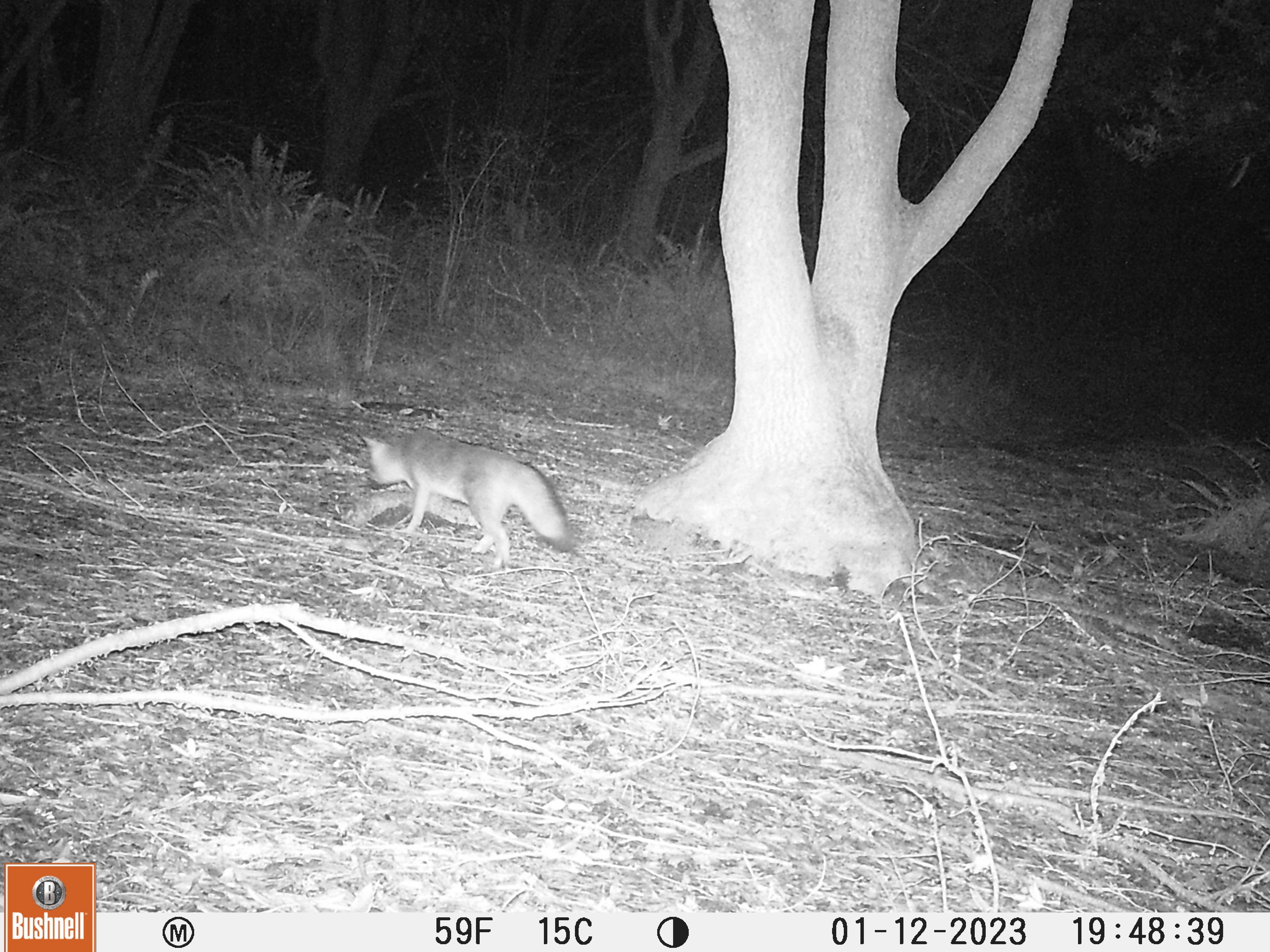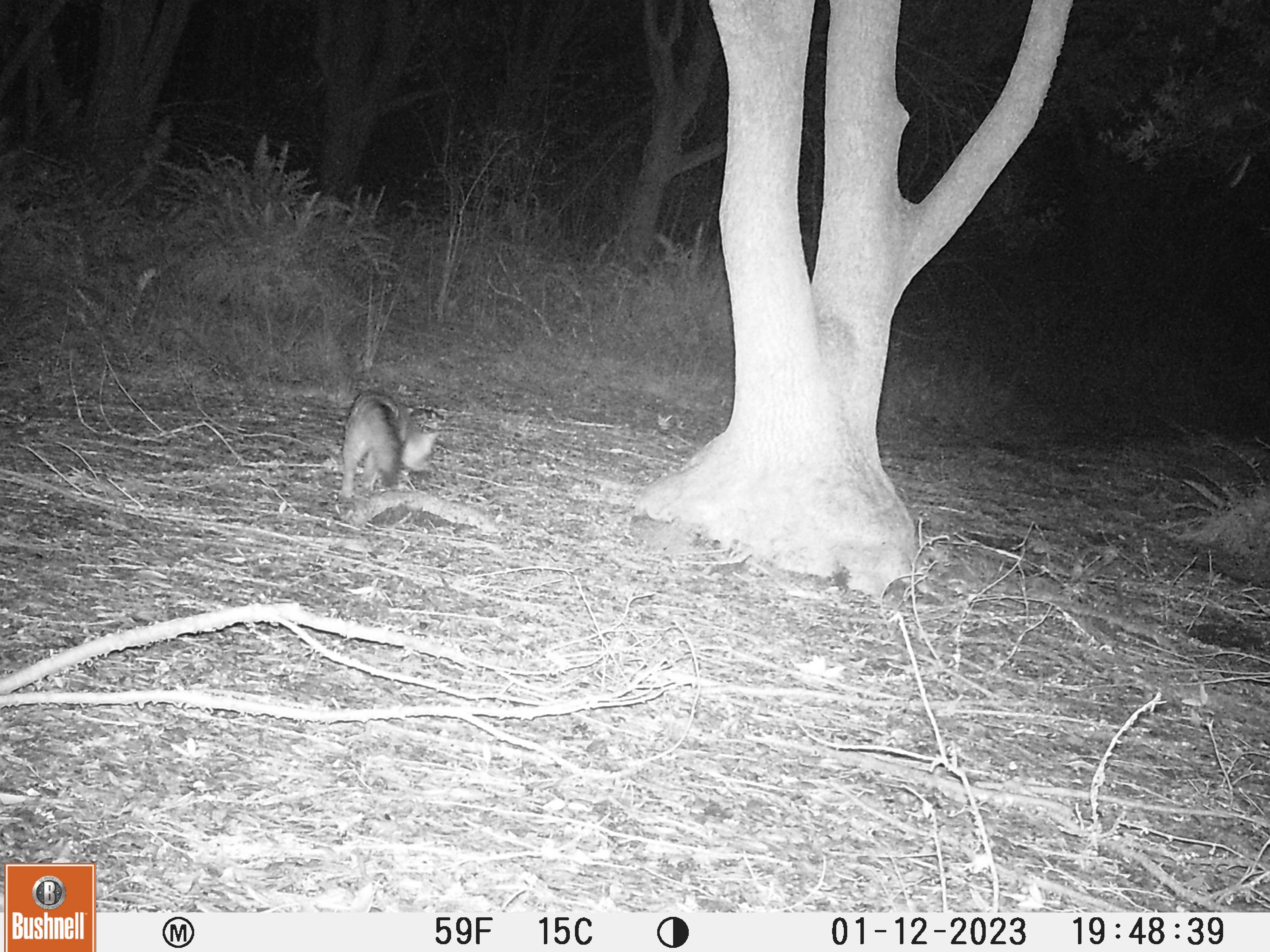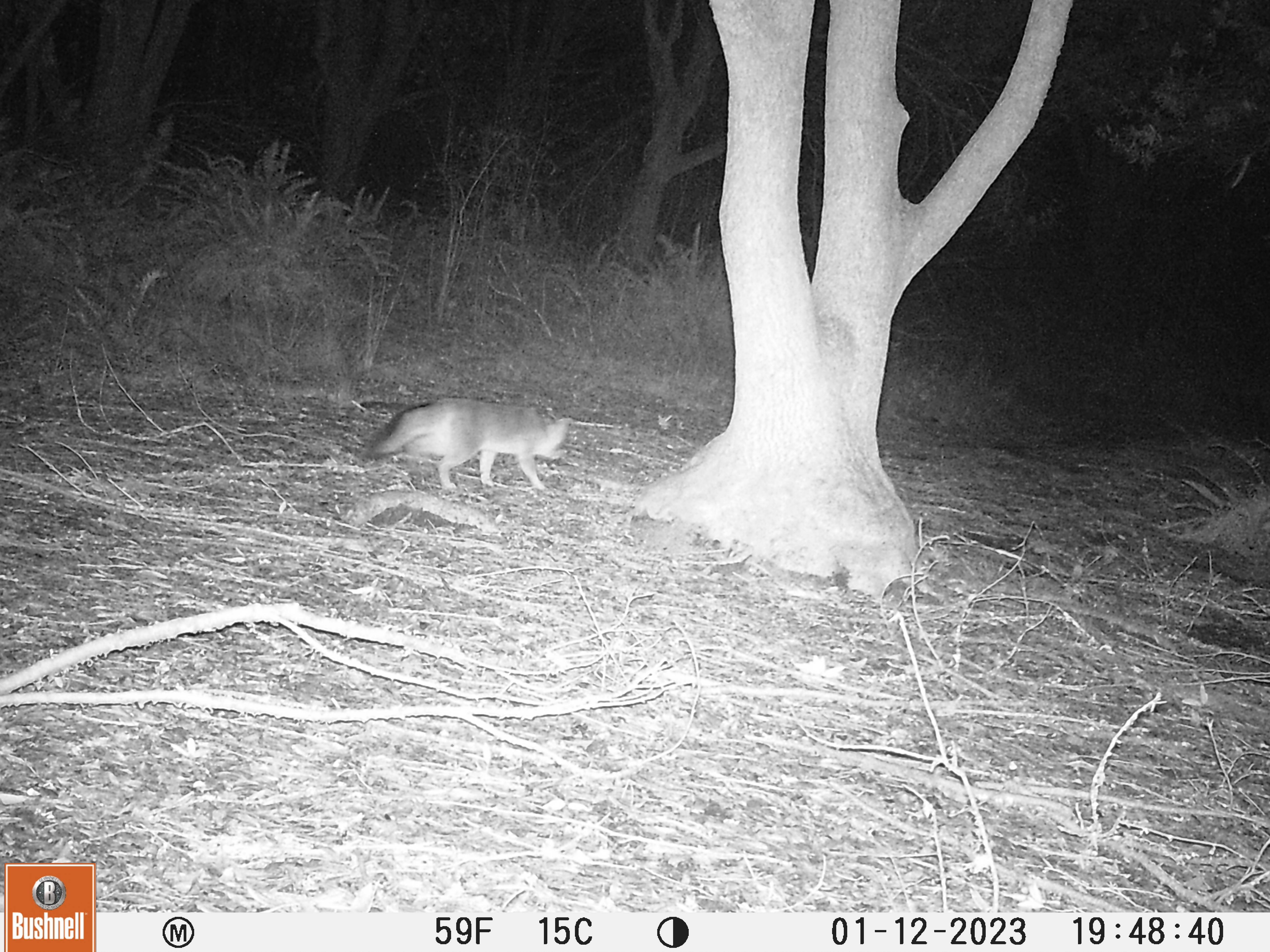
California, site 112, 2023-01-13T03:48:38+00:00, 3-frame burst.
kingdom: Animalia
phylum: Chordata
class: Mammalia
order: Carnivora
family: Canidae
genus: Urocyon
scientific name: Urocyon cinereoargenteus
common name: gray fox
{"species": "gray fox (Urocyon cinereoargenteus)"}